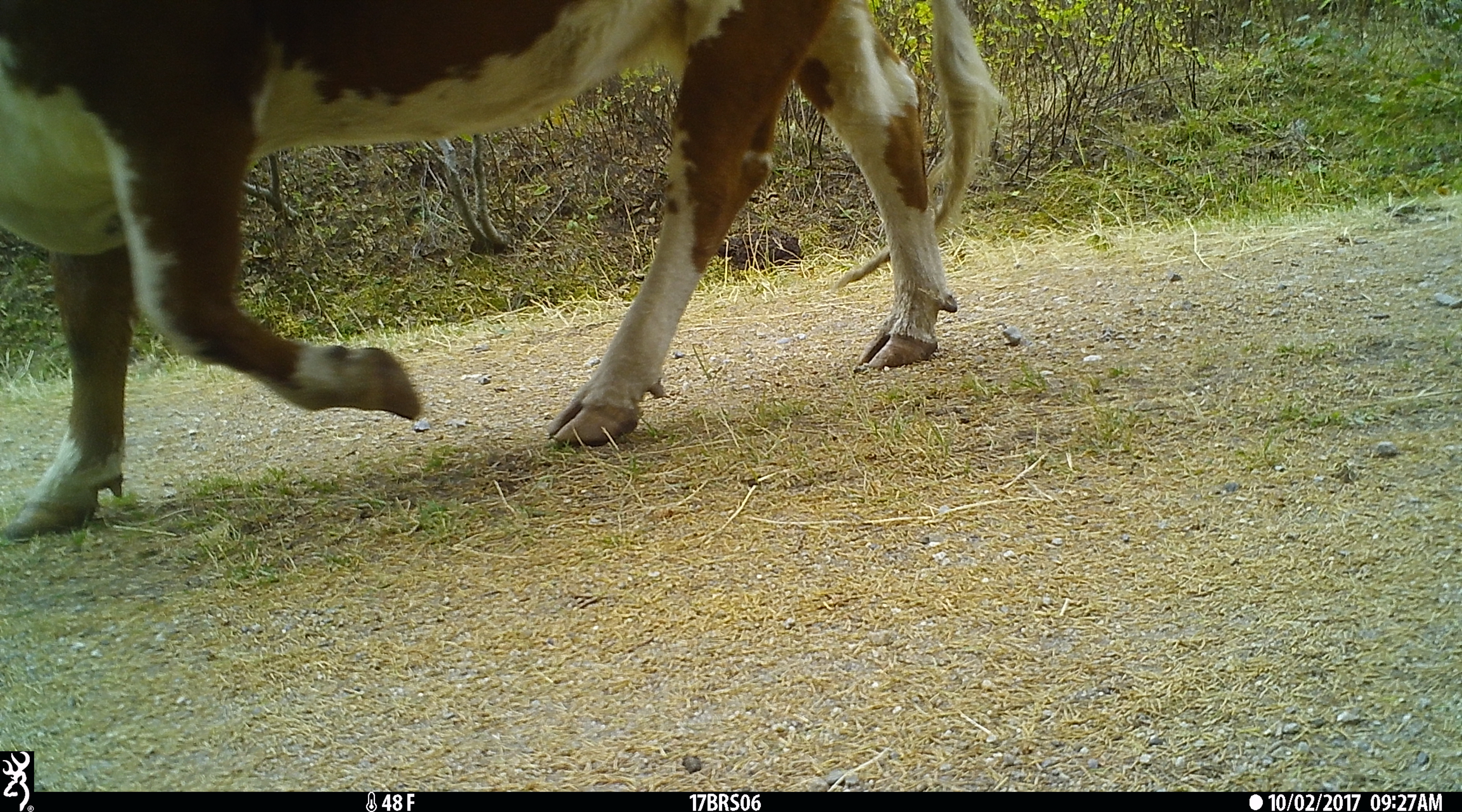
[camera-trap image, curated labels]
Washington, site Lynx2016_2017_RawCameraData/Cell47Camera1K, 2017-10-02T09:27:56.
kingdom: Animalia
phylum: Chordata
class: Mammalia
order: Artiodactyla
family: Bovidae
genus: Bos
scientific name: Bos taurus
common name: domestic cattle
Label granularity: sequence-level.